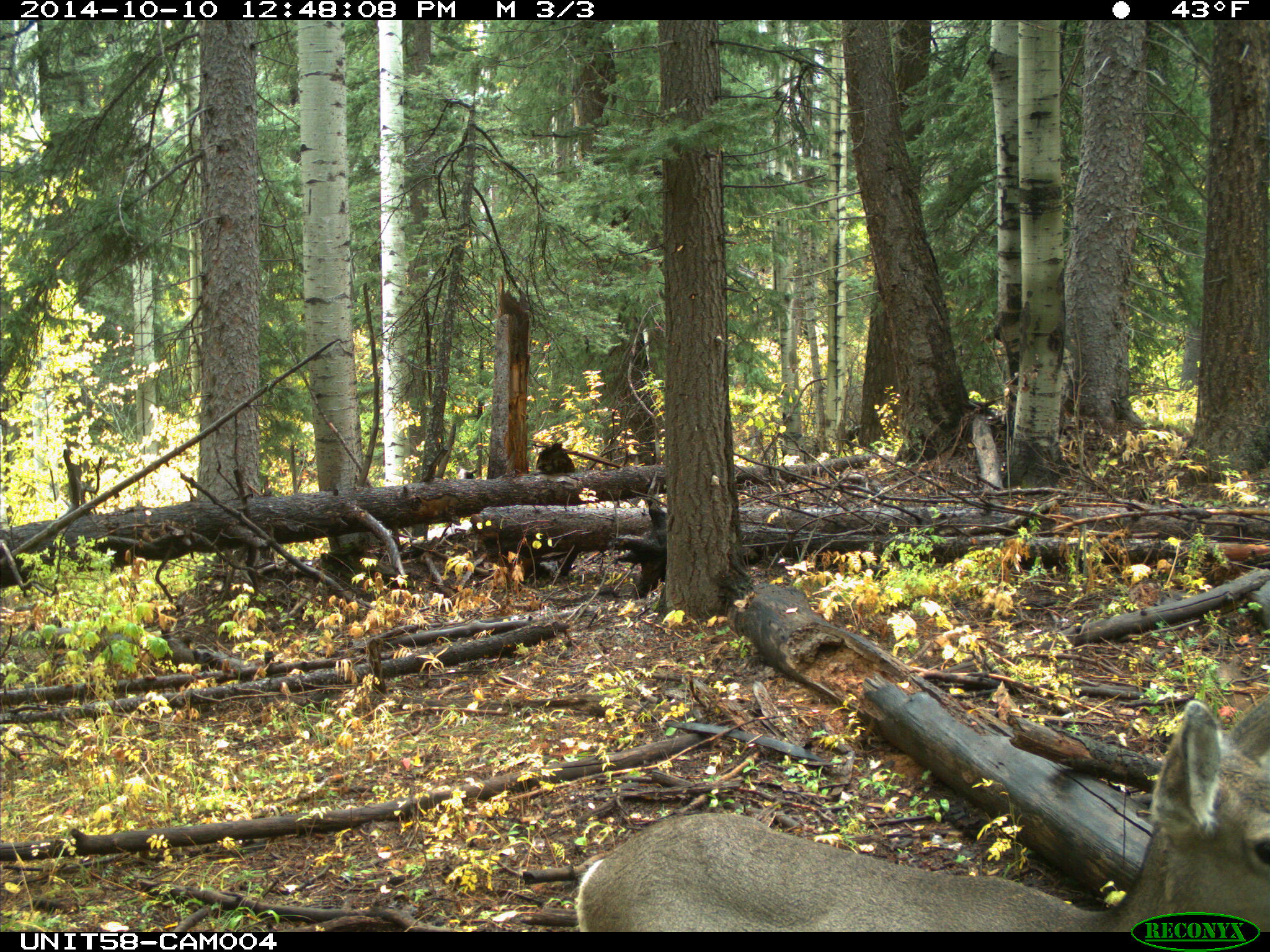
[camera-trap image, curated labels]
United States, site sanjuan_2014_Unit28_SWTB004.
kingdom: Animalia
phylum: Chordata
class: Mammalia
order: Artiodactyla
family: Cervidae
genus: Odocoileus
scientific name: Odocoileus hemionus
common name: mule deer